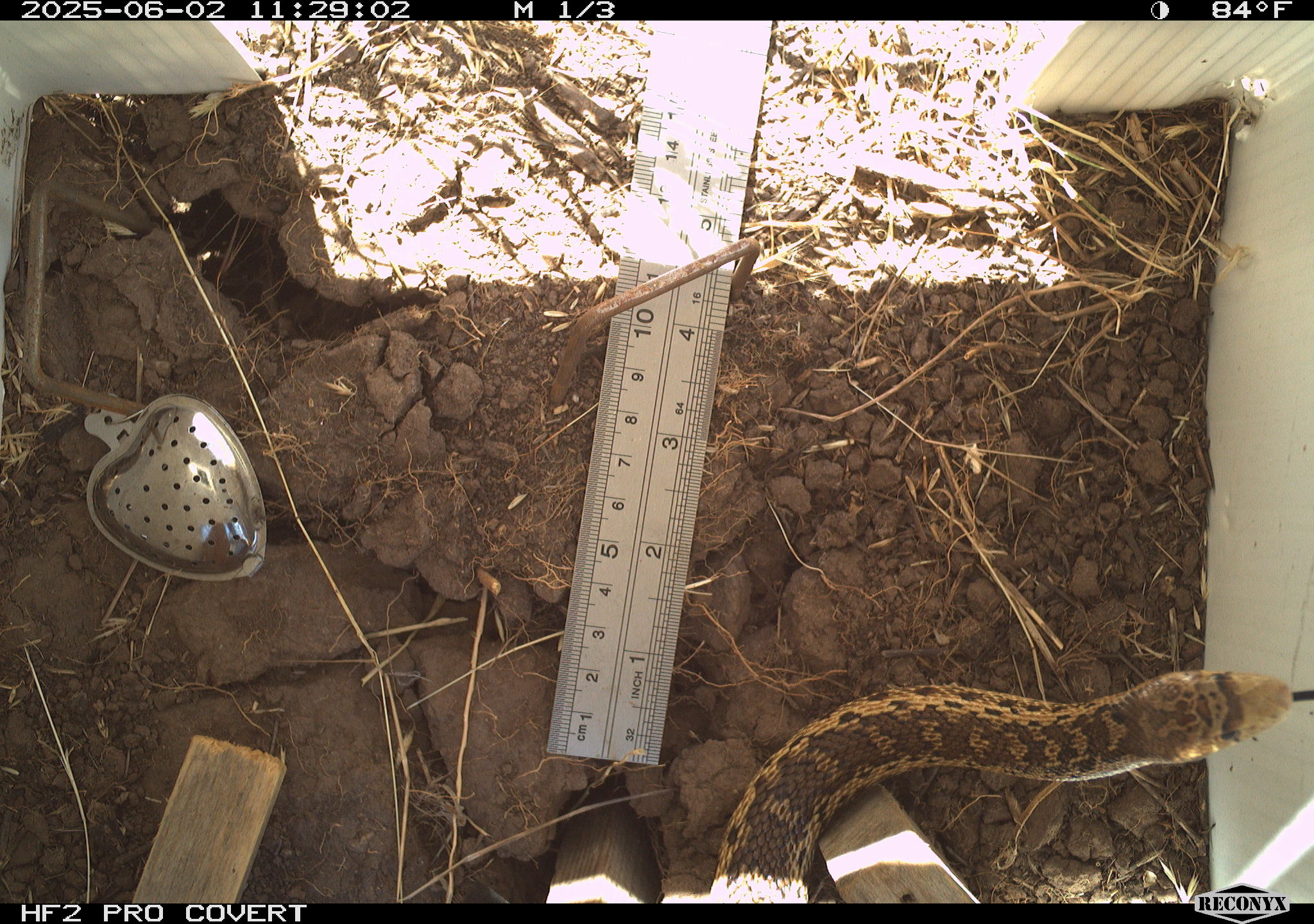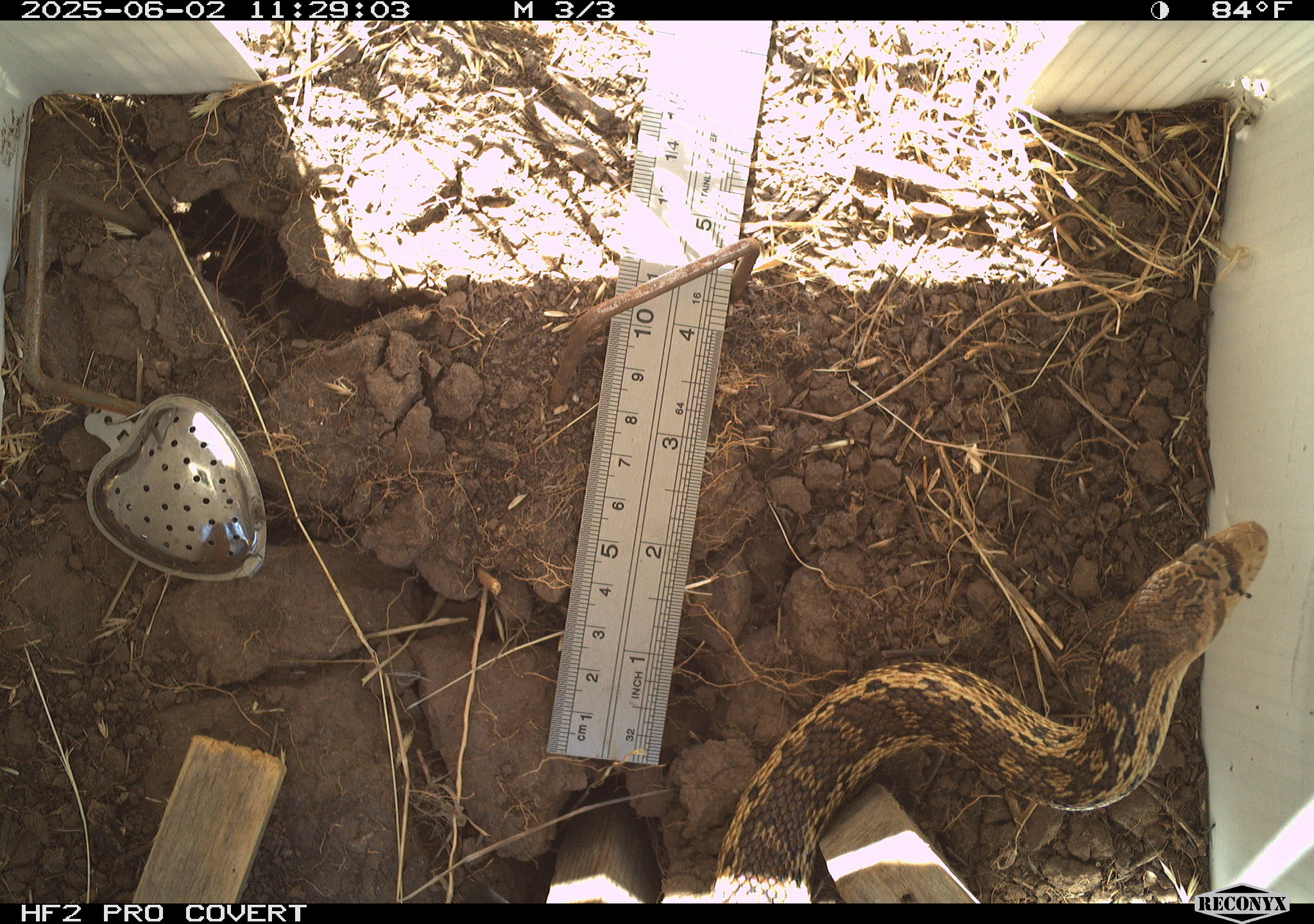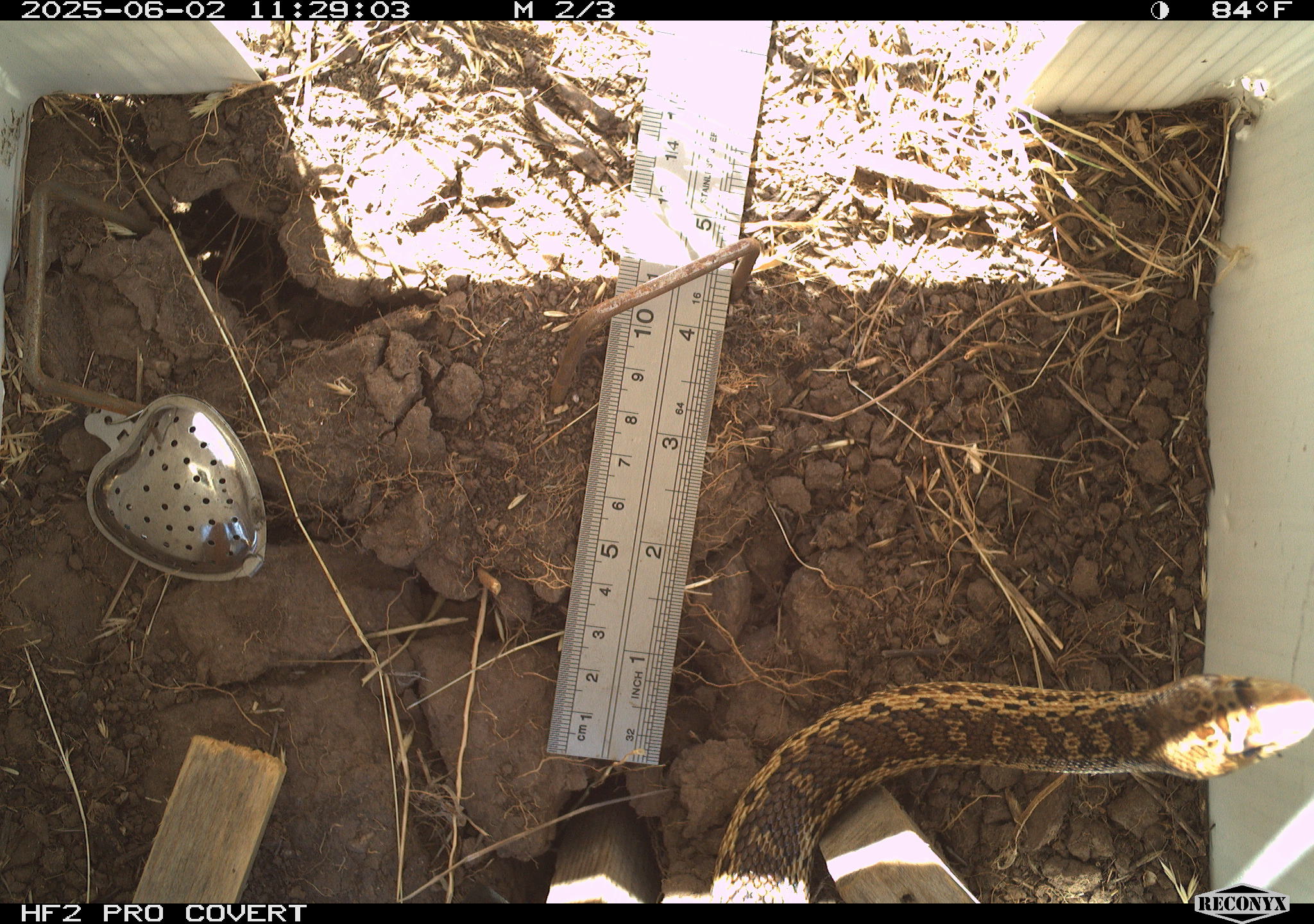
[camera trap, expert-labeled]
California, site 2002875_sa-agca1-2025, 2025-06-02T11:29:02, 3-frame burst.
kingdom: Animalia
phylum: Chordata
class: Reptilia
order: Squamata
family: Colubridae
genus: Pituophis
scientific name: Pituophis catenifer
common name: gophersnake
Gophersnake (Pituophis catenifer).